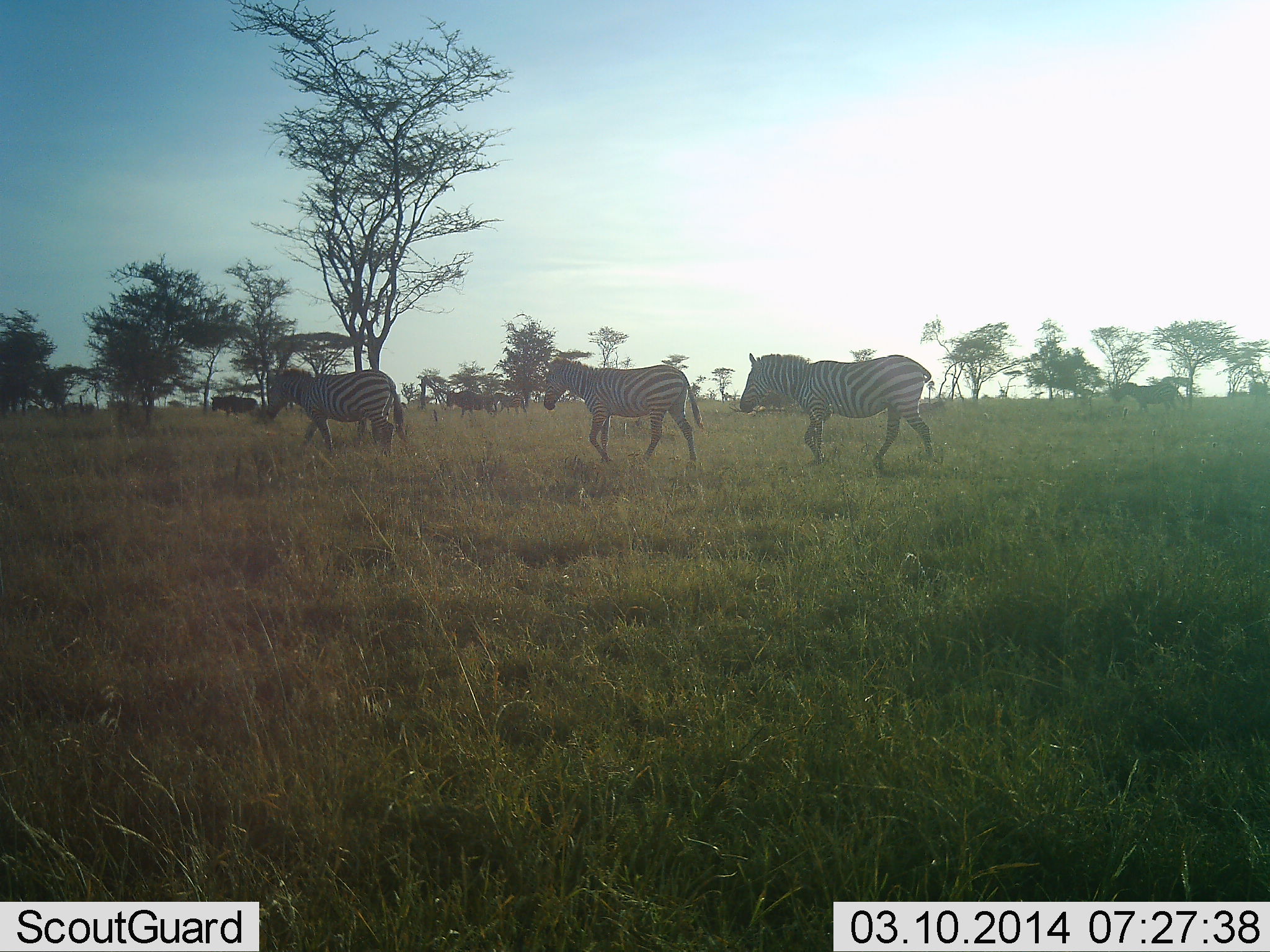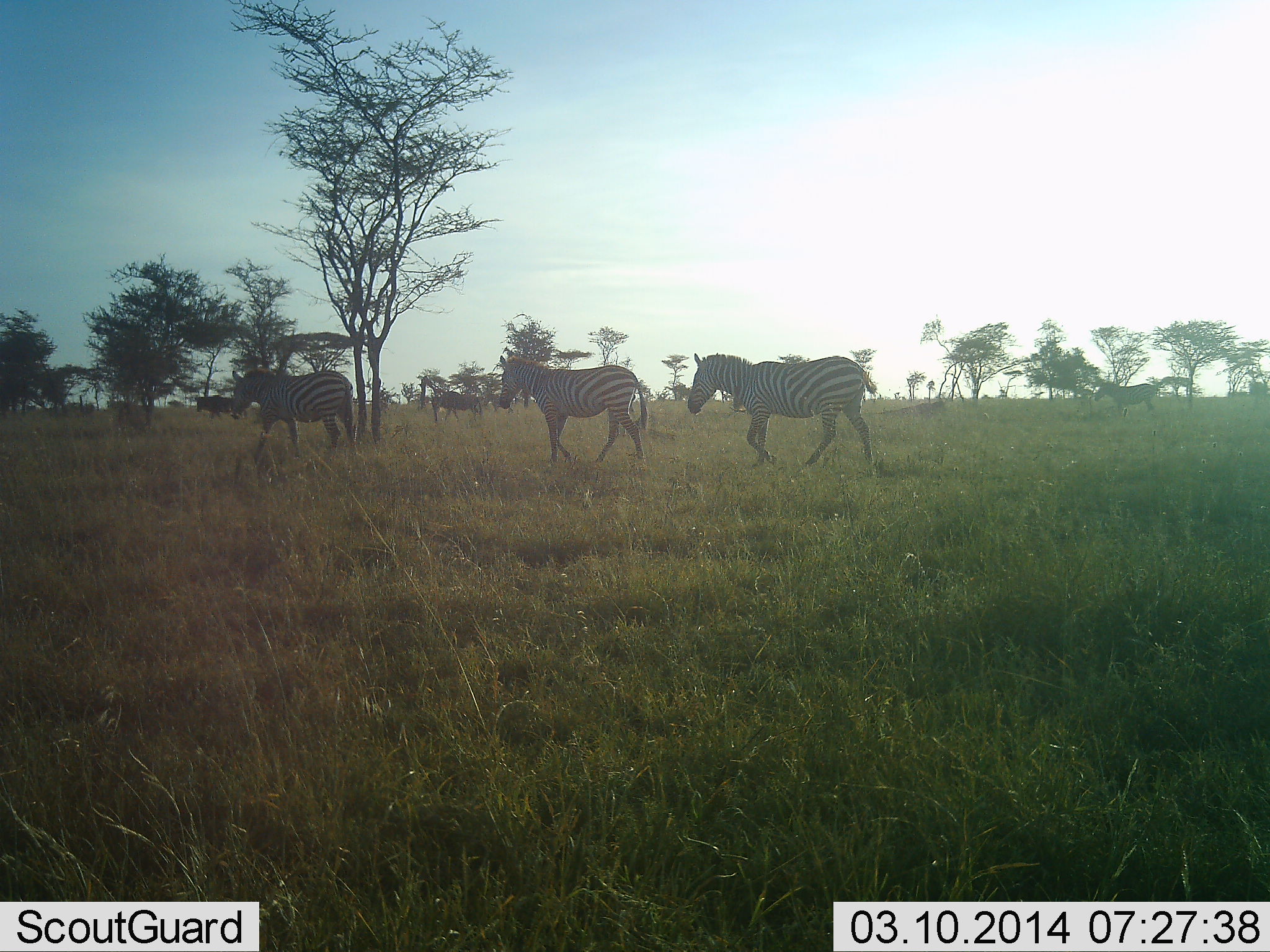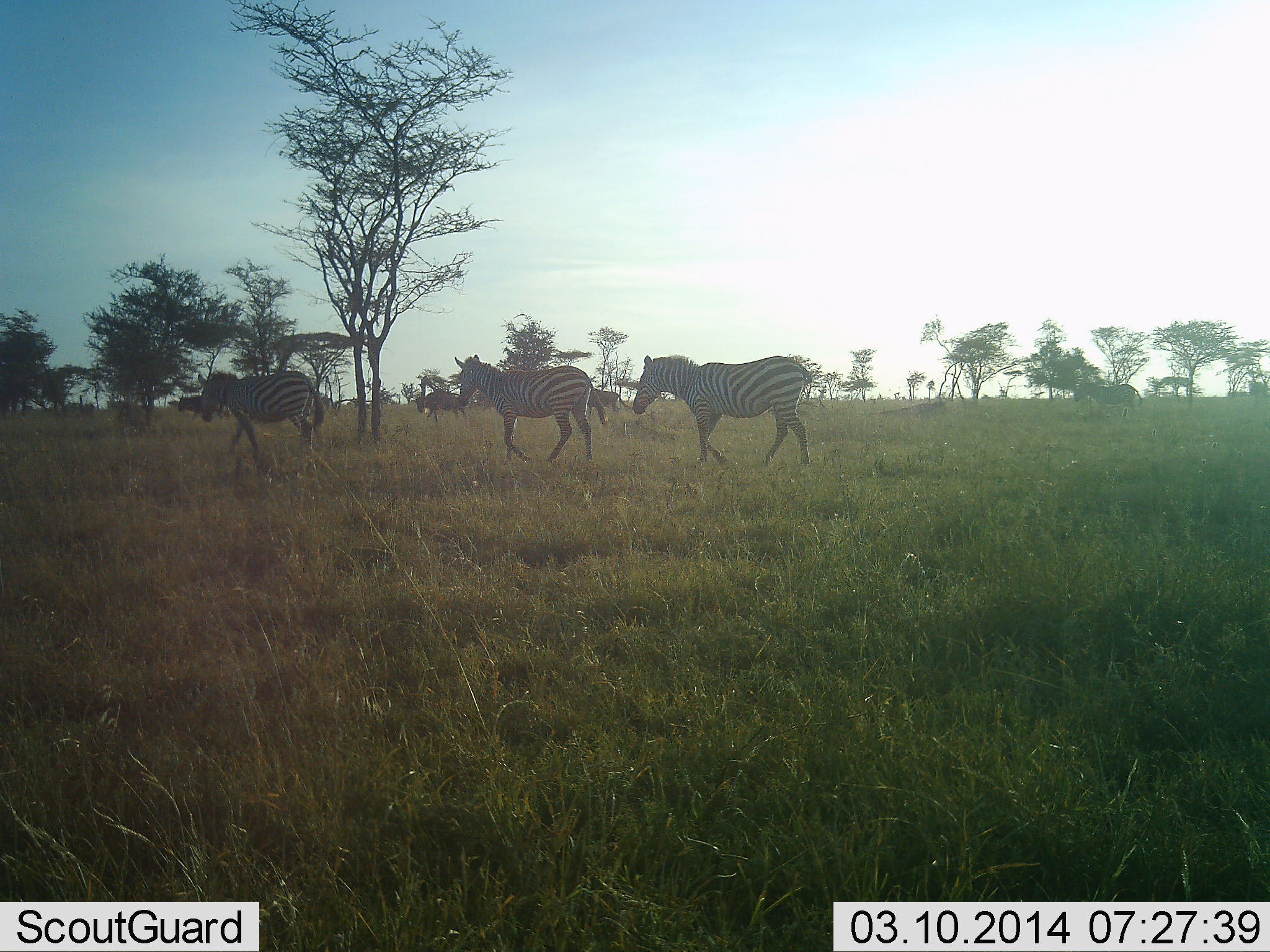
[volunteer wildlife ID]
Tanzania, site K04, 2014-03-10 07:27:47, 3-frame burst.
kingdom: Animalia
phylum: Chordata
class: Mammalia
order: Perissodactyla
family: Equidae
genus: Equus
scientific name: Equus quagga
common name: plains zebra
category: zebra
Zebra (plains zebra) (Equus quagga), count 6. Behavior (volunteer vote fractions): standing 10%, resting 0%, moving 90%, interacting 0%. Young present (vote fraction): 0%. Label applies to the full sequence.